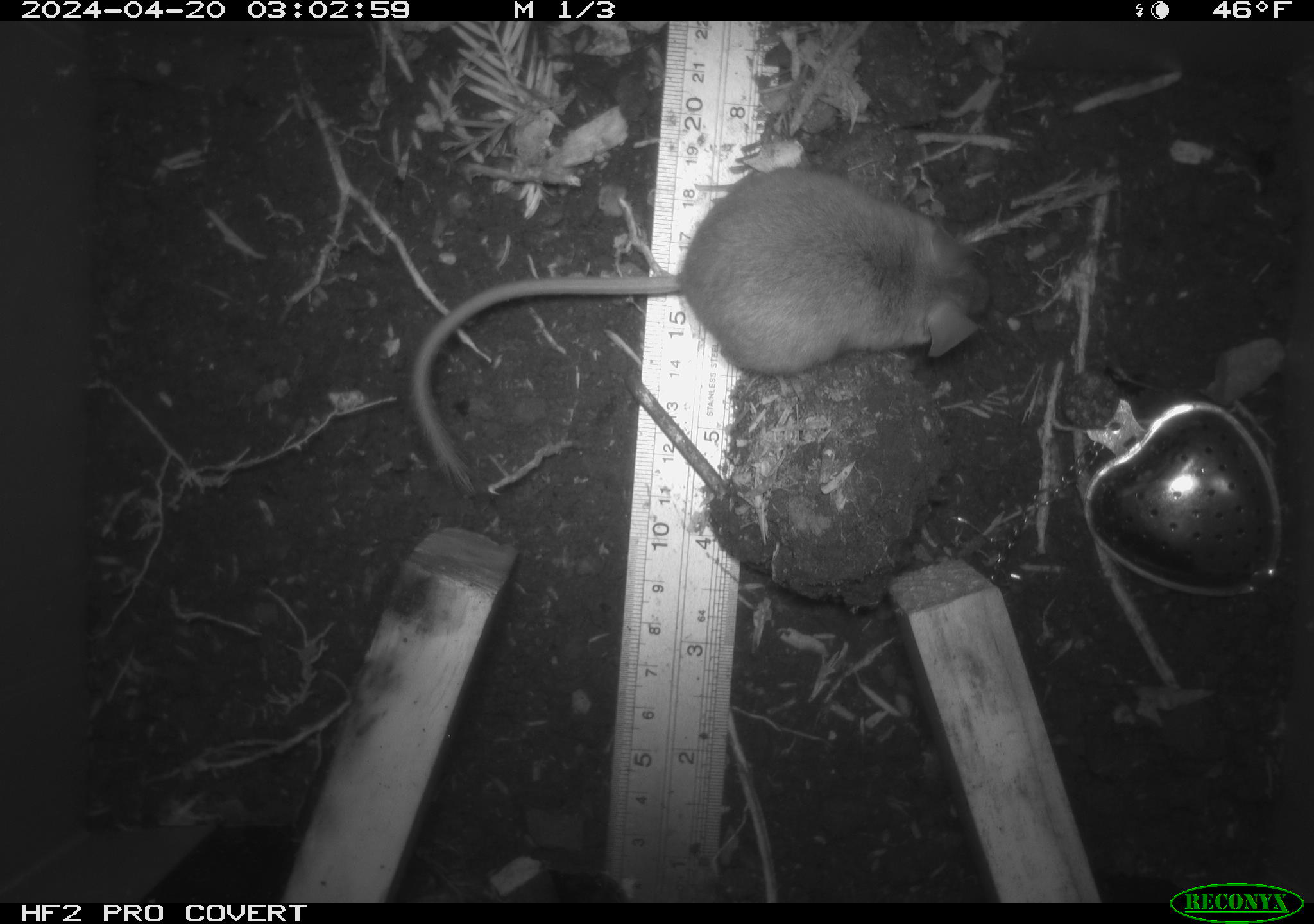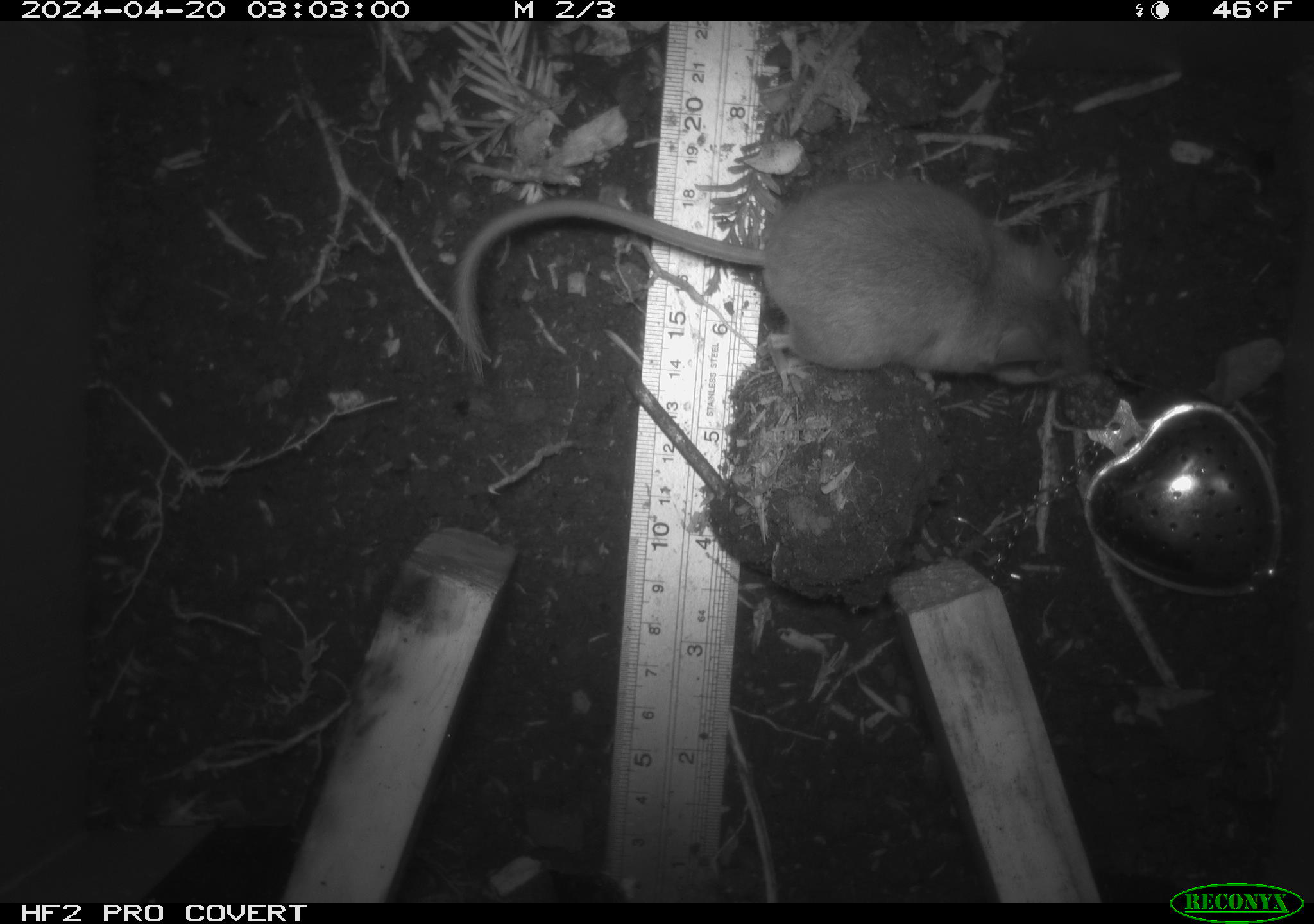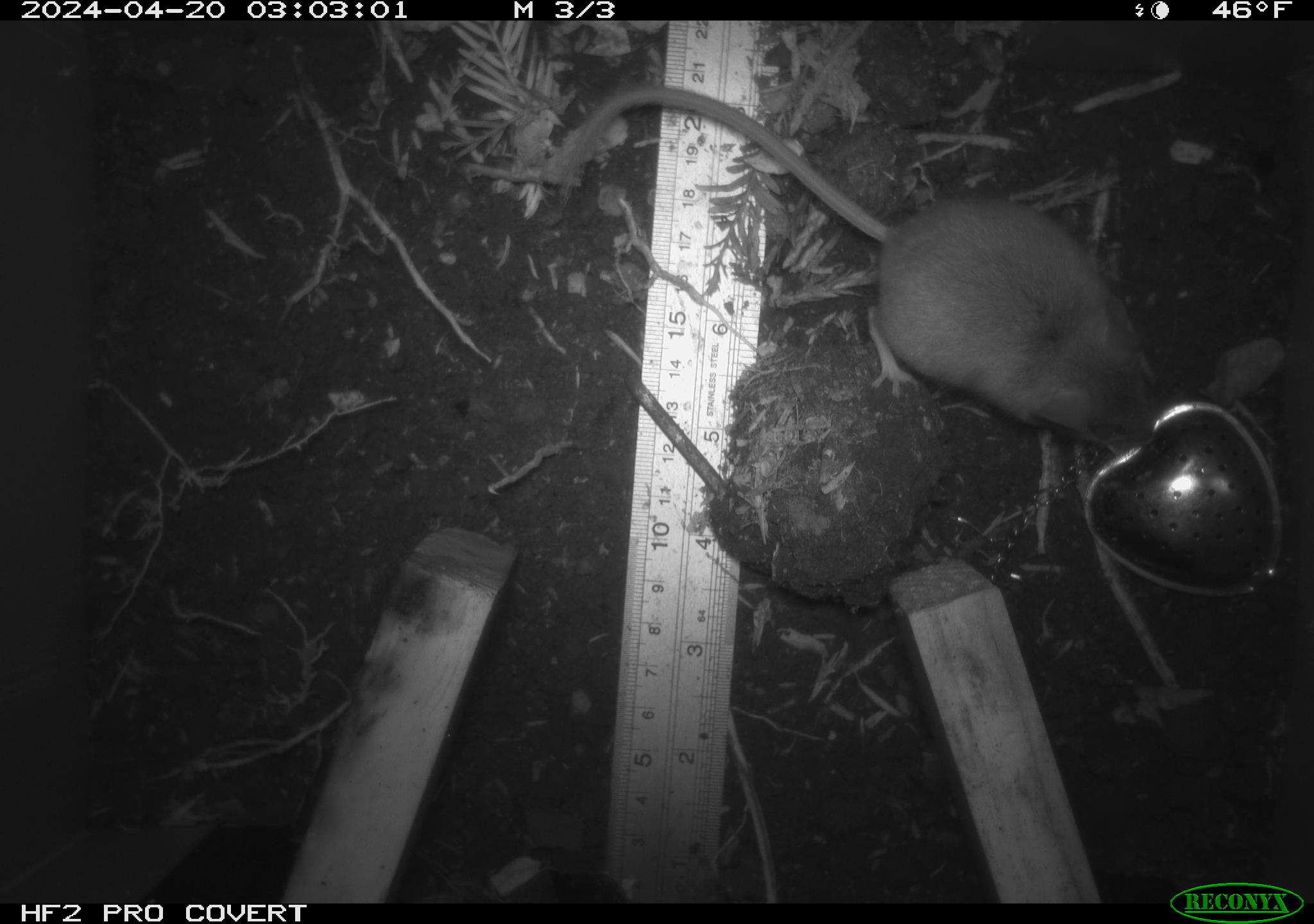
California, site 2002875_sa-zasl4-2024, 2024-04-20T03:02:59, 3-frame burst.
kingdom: Animalia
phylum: Chordata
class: Mammalia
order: Rodentia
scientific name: Rodentia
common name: mouse species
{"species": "mouse species (Rodentia)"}